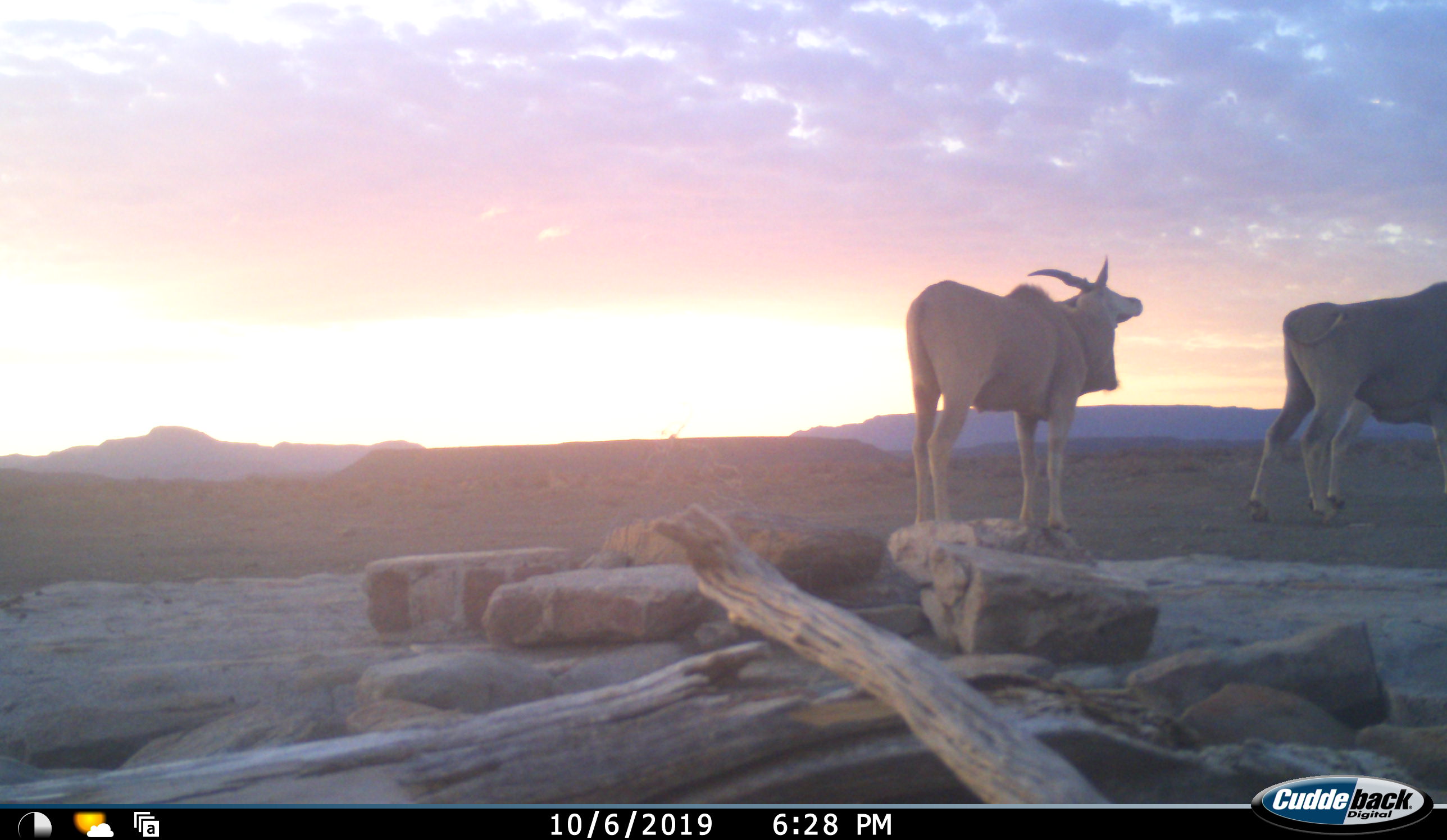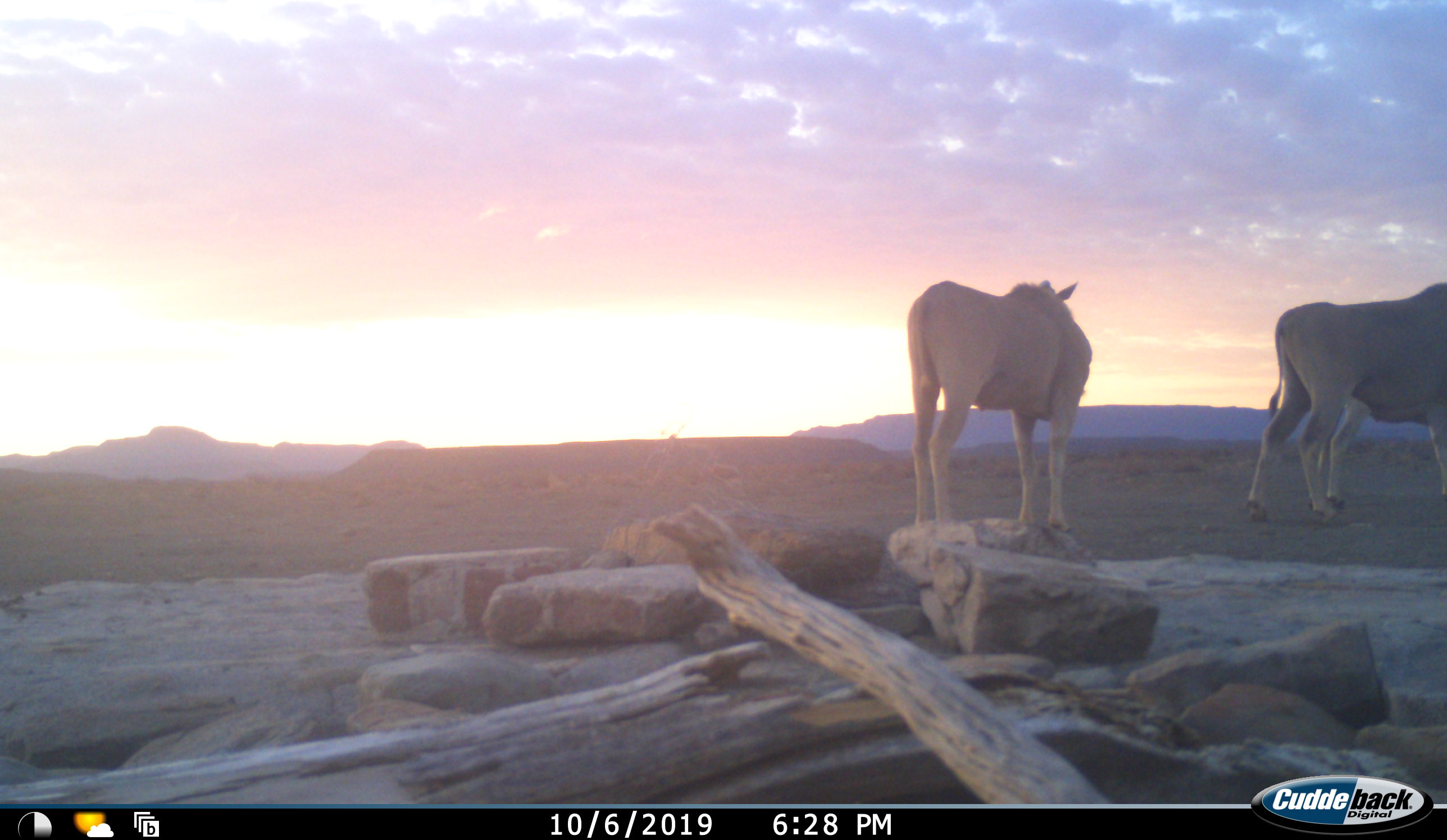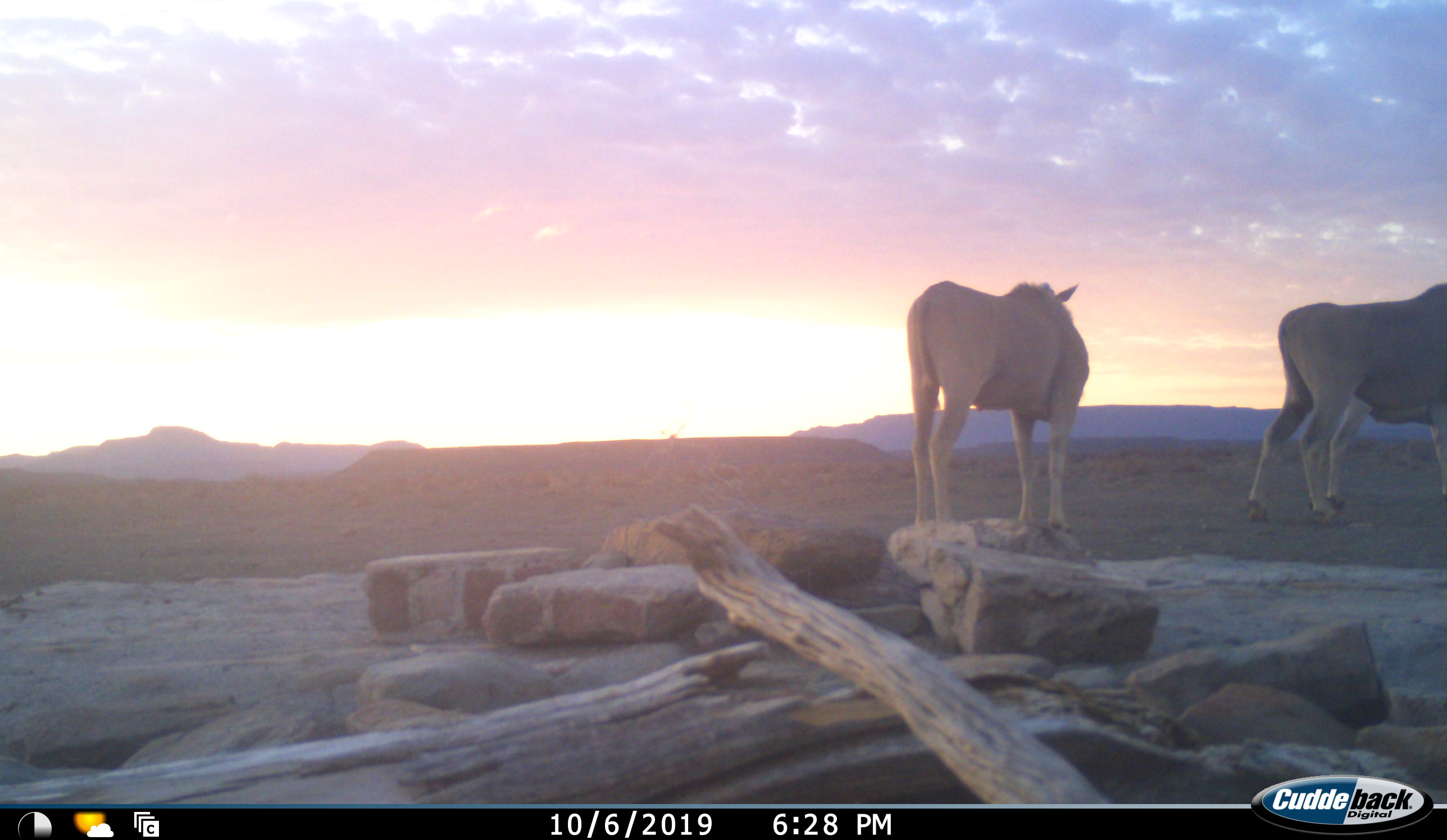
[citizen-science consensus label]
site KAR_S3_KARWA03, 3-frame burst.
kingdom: Animalia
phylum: Chordata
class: Mammalia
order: Artiodactyla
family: Bovidae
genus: Tragelaphus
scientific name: Tragelaphus oryx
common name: eland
Eland (Tragelaphus oryx), count 3. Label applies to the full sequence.